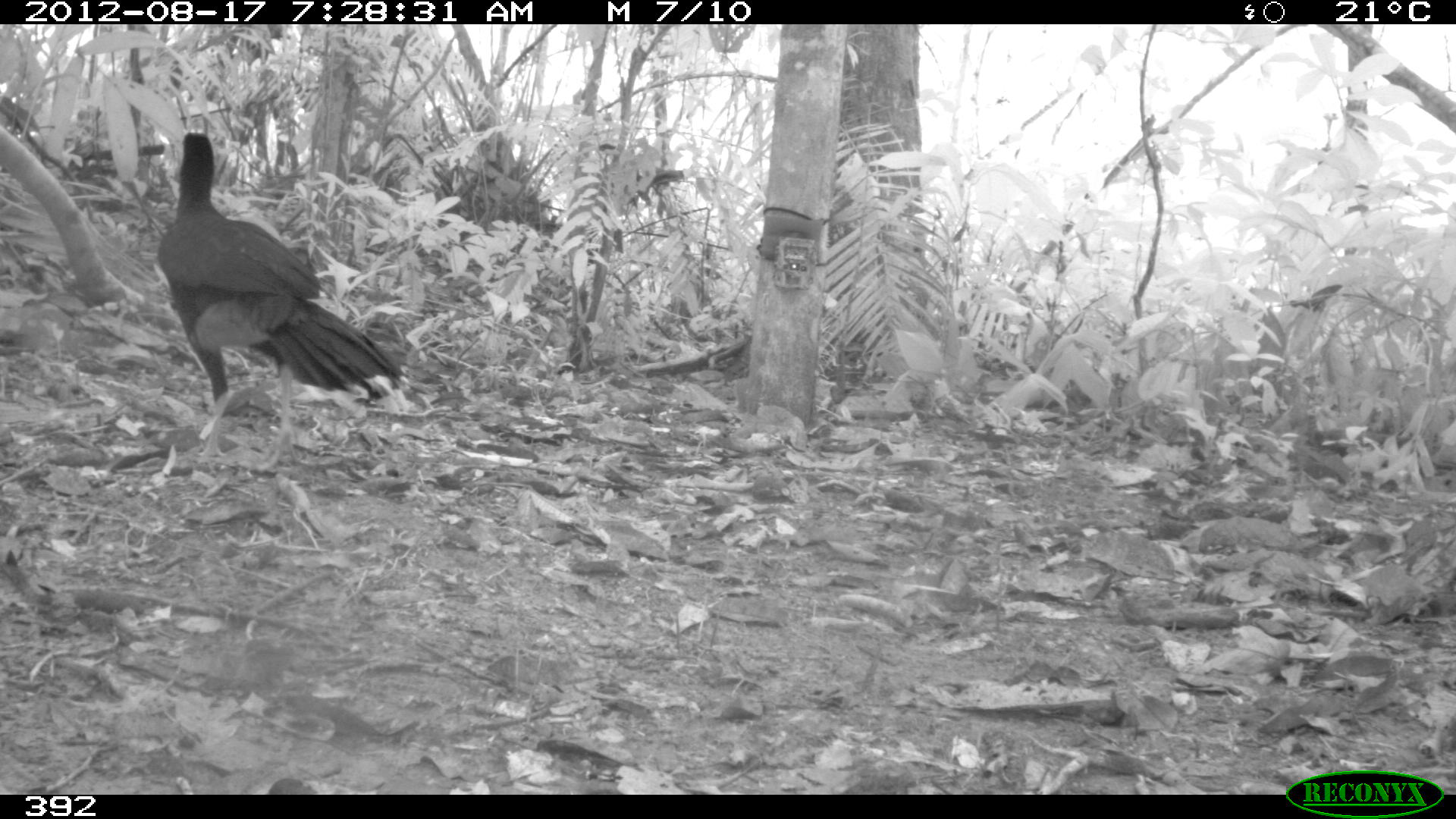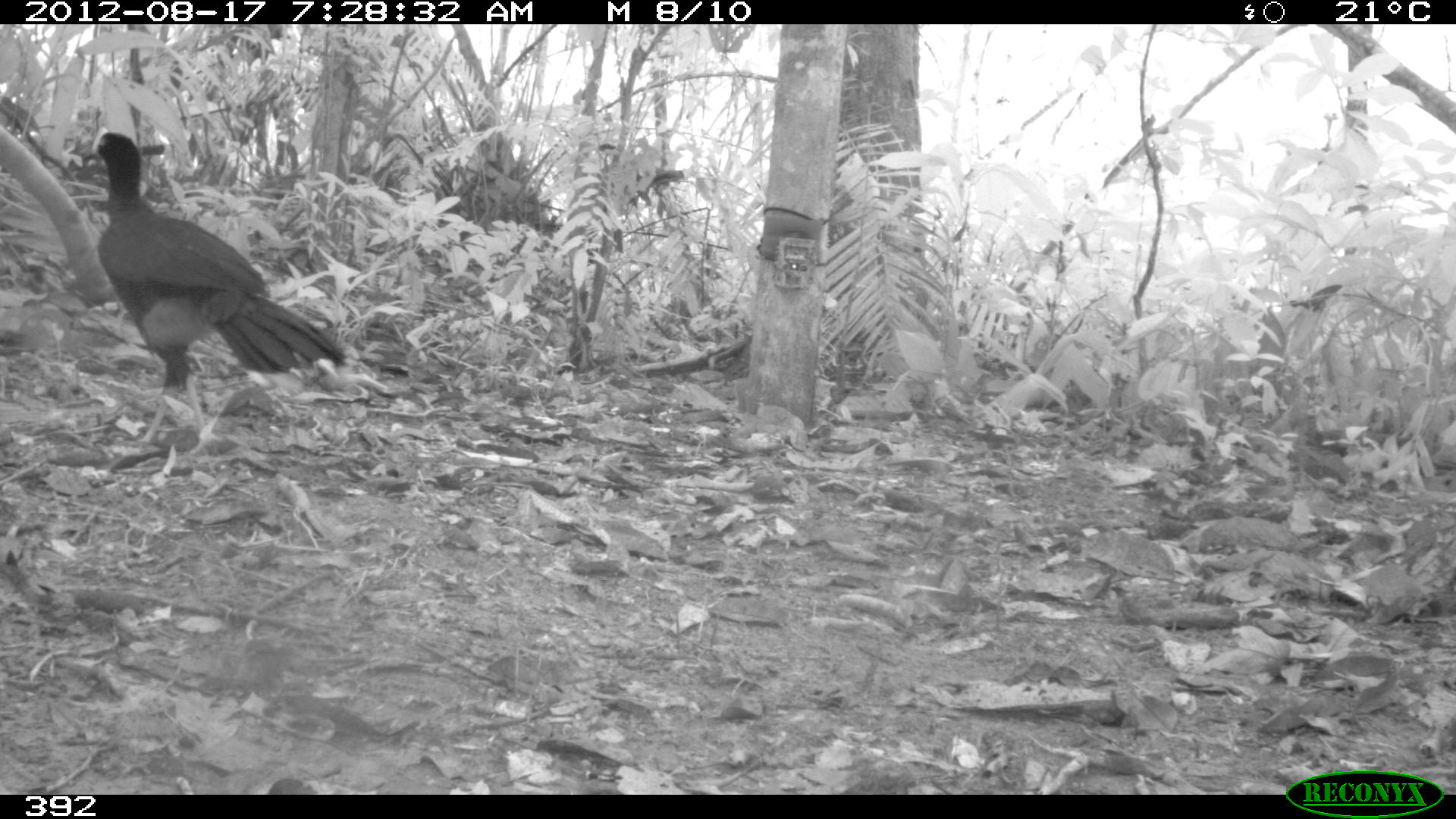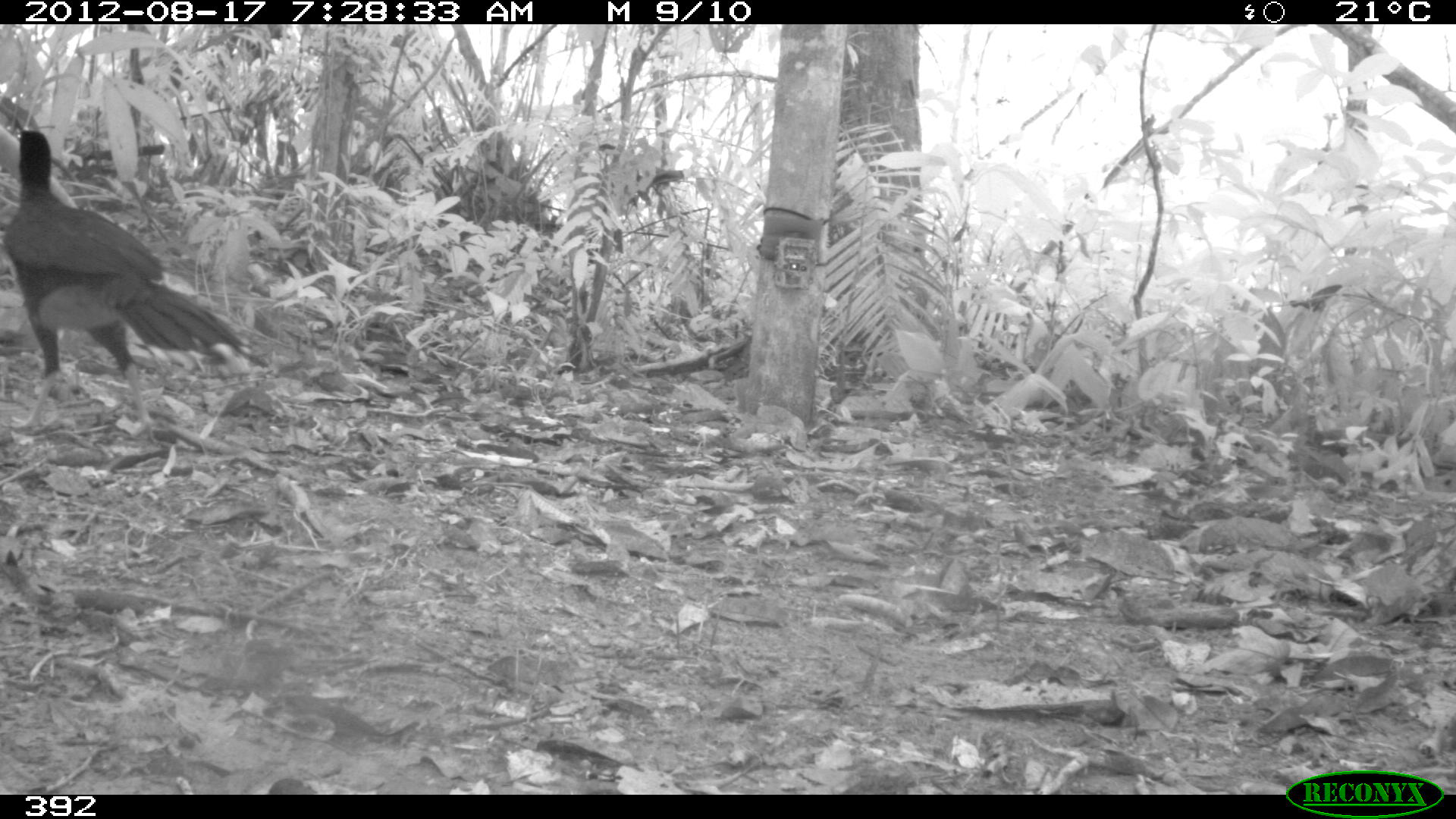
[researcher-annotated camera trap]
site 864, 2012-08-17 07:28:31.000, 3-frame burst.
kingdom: Animalia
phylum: Chordata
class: Aves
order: Galliformes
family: Cracidae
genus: Mitu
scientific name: Mitu tuberosum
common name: razor-billed curassow